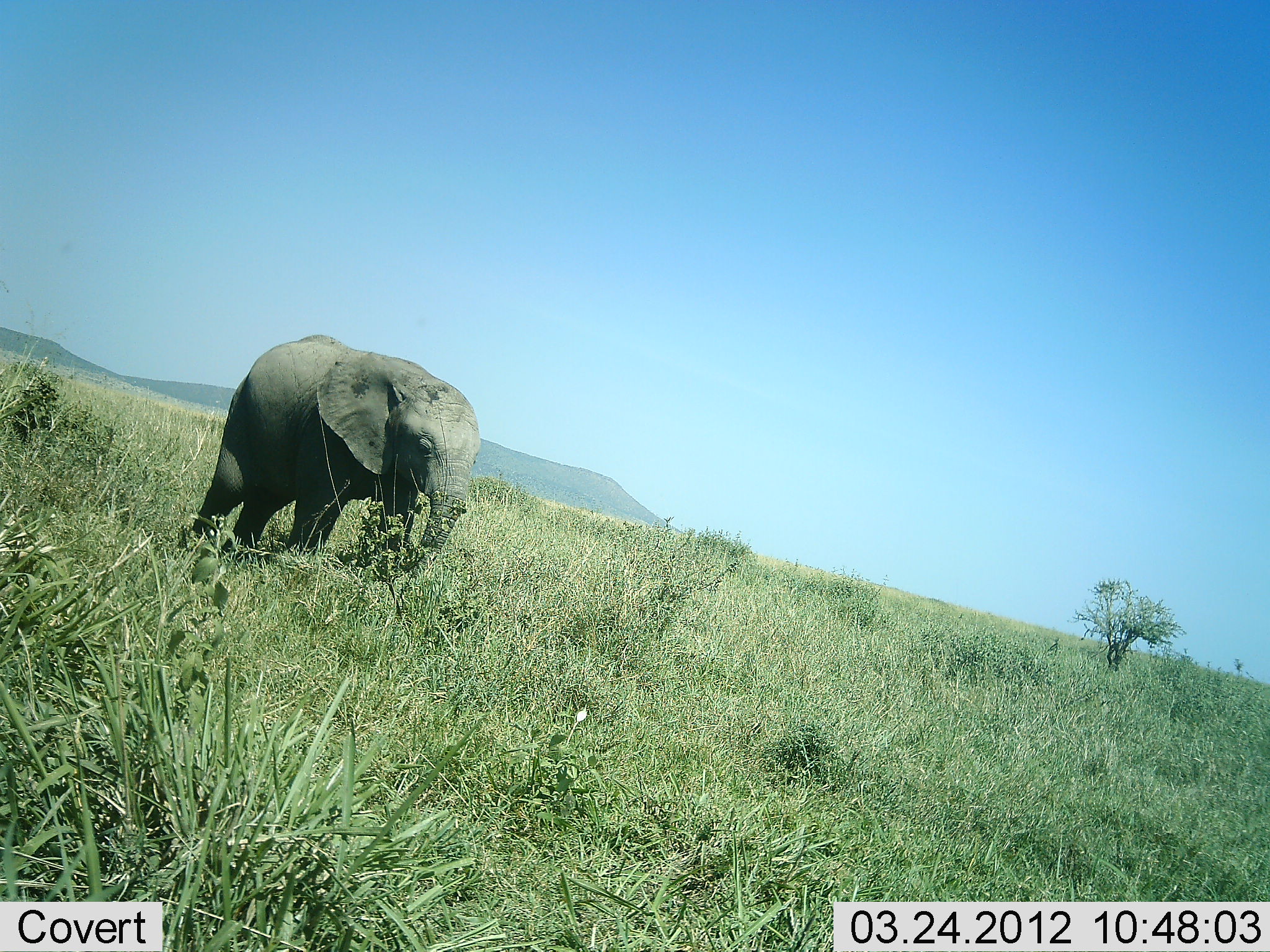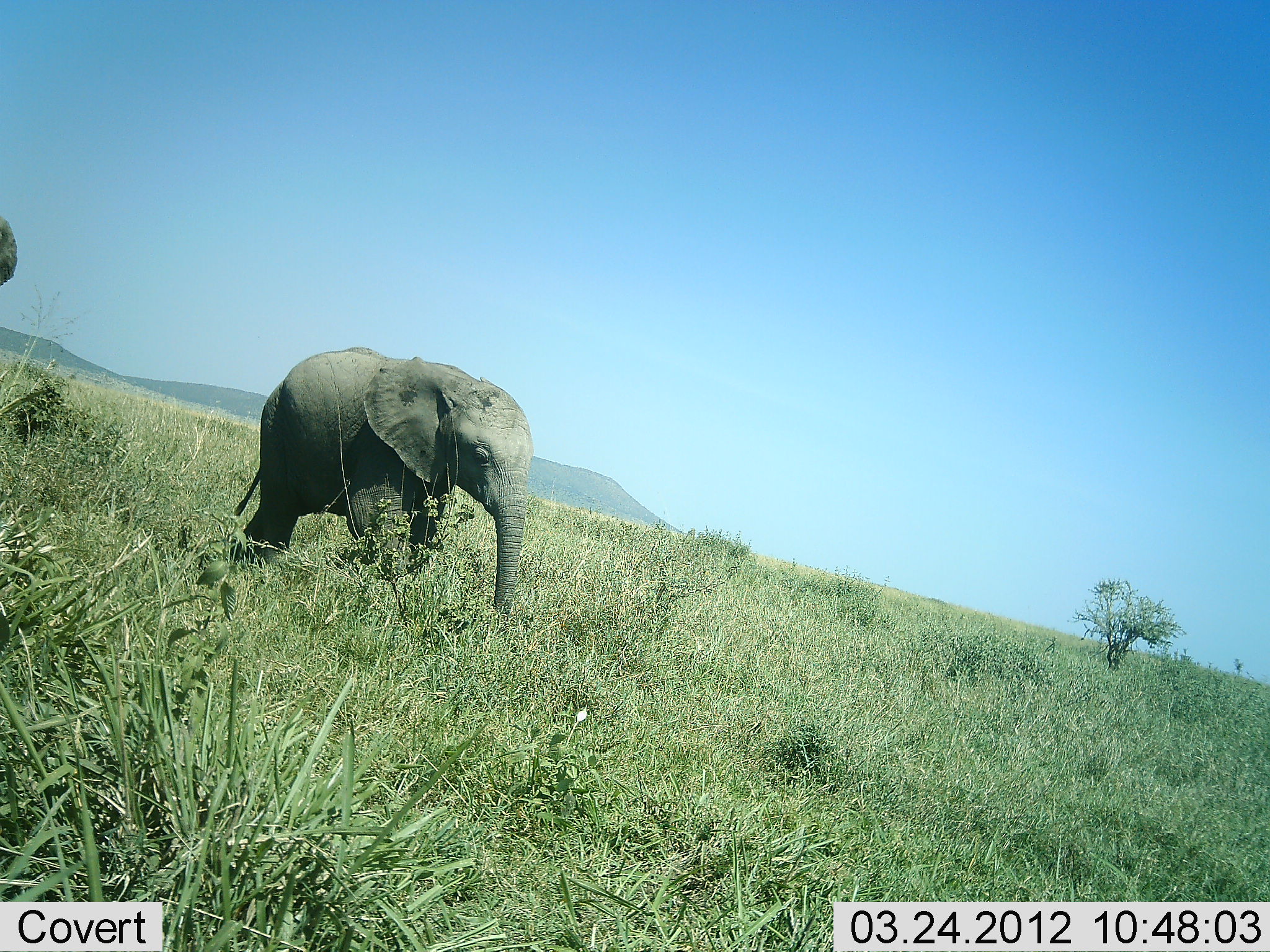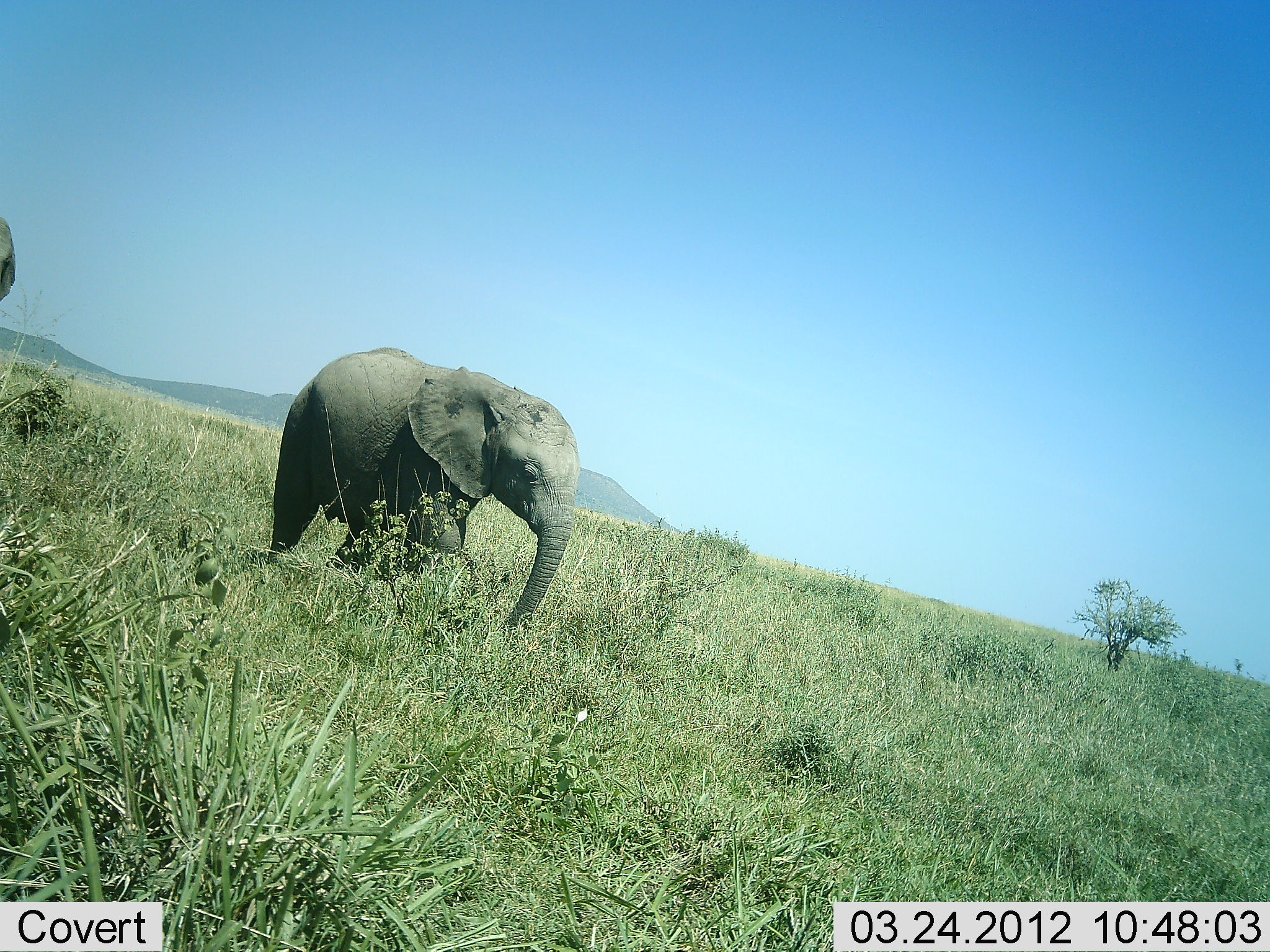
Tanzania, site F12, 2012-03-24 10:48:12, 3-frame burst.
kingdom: Animalia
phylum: Chordata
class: Mammalia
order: Proboscidea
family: Elephantidae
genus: Loxodonta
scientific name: Loxodonta africana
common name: african bush elephant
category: elephant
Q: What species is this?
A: Elephant (african bush elephant) (Loxodonta africana).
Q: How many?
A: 2.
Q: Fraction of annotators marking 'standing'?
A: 22%.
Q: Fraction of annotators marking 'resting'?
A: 0%.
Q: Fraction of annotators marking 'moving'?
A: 91%.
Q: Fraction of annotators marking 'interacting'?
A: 0%.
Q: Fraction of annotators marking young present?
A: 57%.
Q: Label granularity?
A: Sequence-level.